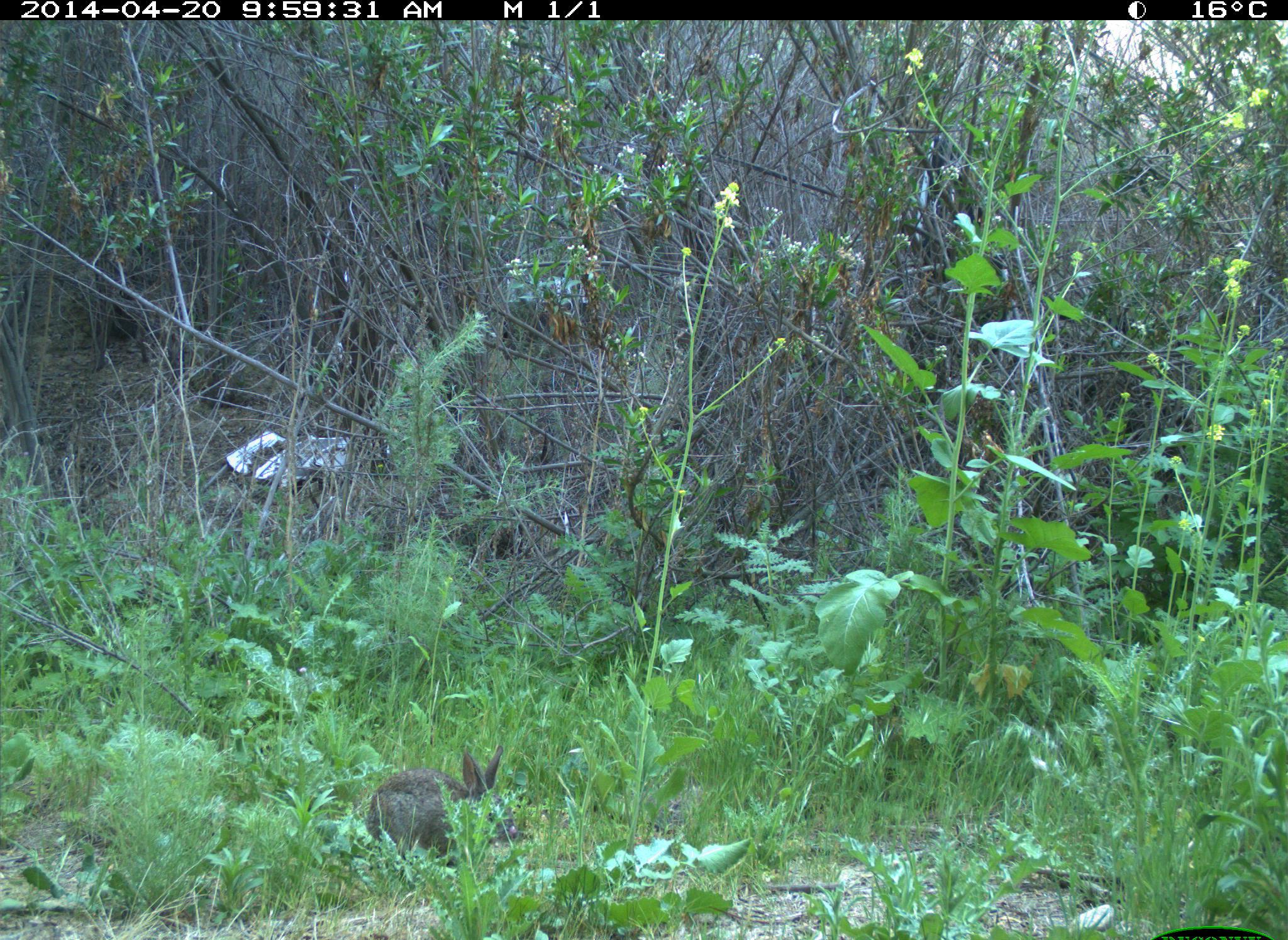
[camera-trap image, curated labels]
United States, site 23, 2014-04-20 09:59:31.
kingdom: Animalia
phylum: Chordata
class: Mammalia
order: Lagomorpha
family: Leporidae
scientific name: Leporidae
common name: rabbits and hares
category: rabbit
Rabbit (rabbits and hares) (Leporidae).